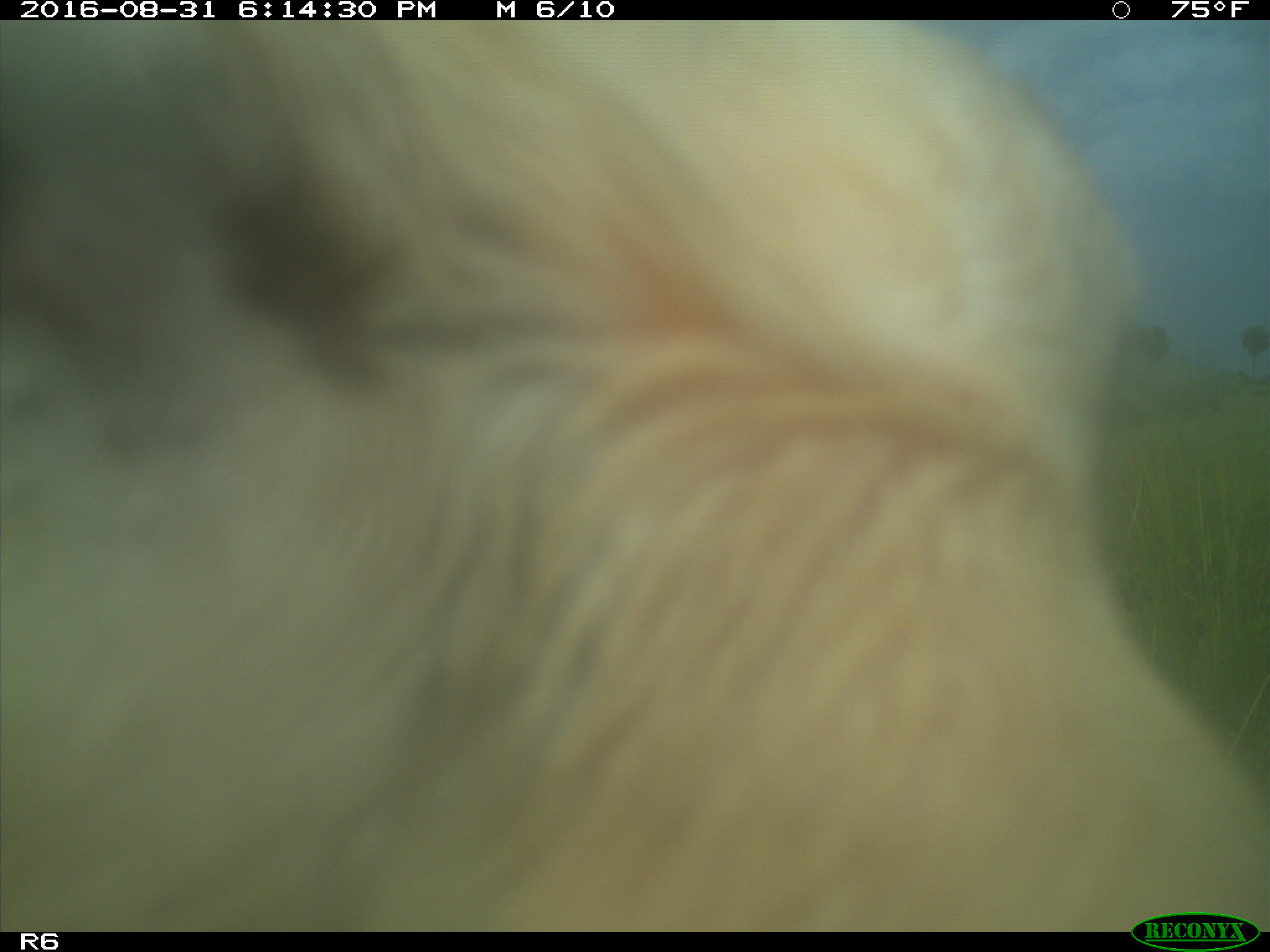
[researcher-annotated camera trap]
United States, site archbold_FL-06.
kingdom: Animalia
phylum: Chordata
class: Mammalia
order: Artiodactyla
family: Bovidae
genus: Bos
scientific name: Bos taurus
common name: domestic cow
Bos taurus (domestic cow).